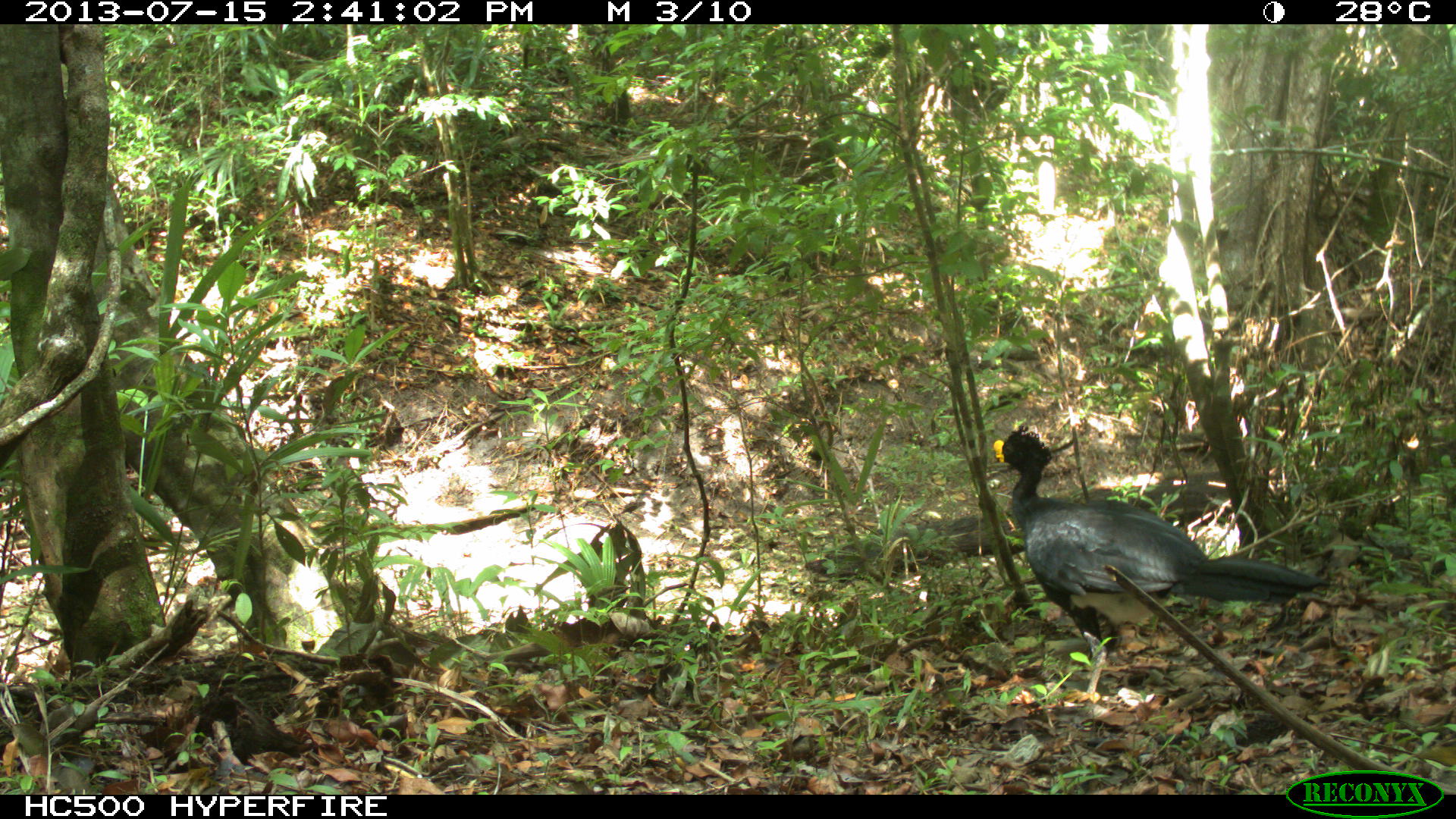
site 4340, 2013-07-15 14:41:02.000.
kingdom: Animalia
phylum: Chordata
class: Aves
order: Galliformes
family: Cracidae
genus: Crax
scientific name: Crax rubra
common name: great curassow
Crax rubra (great curassow), count 1, sex male.